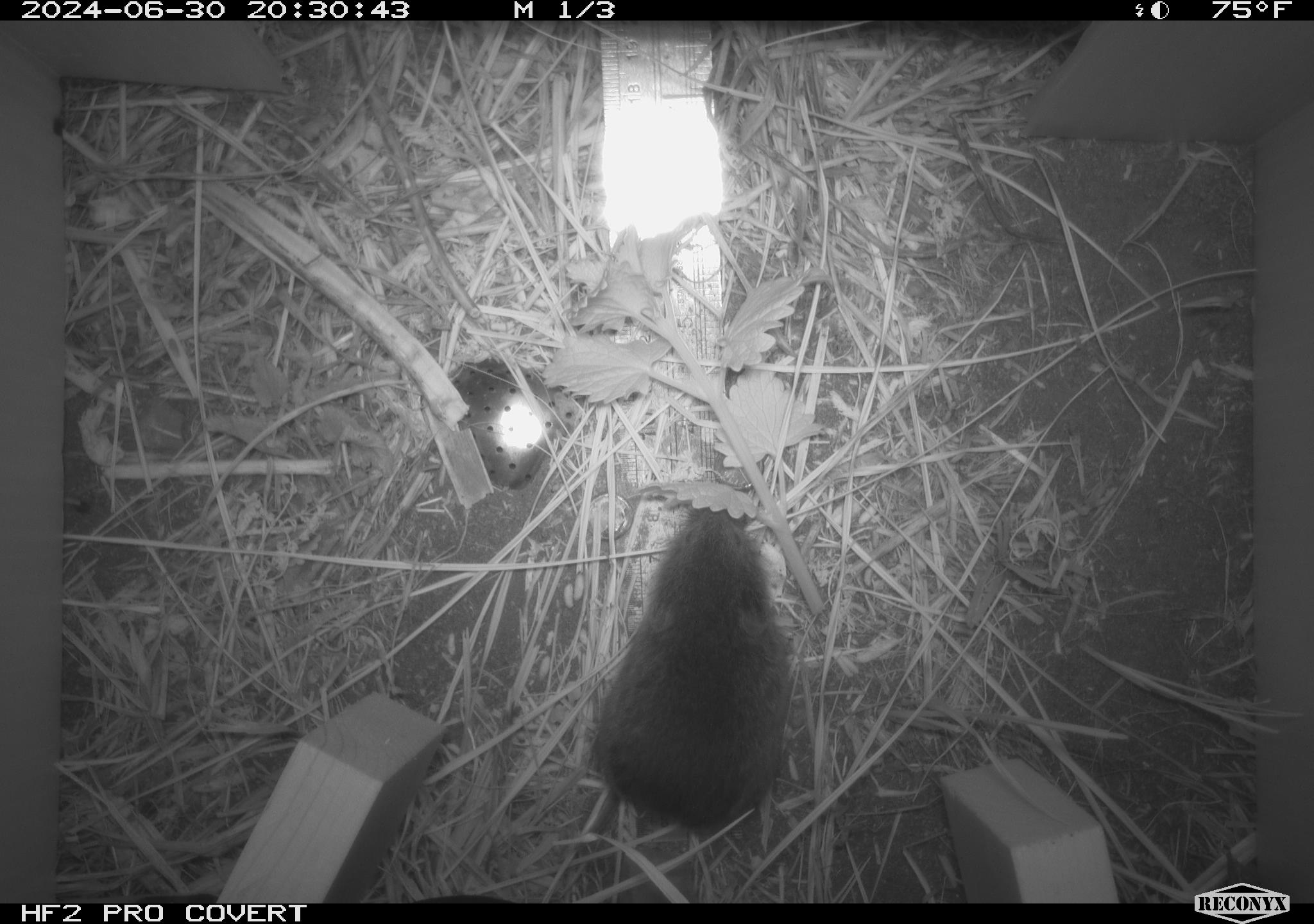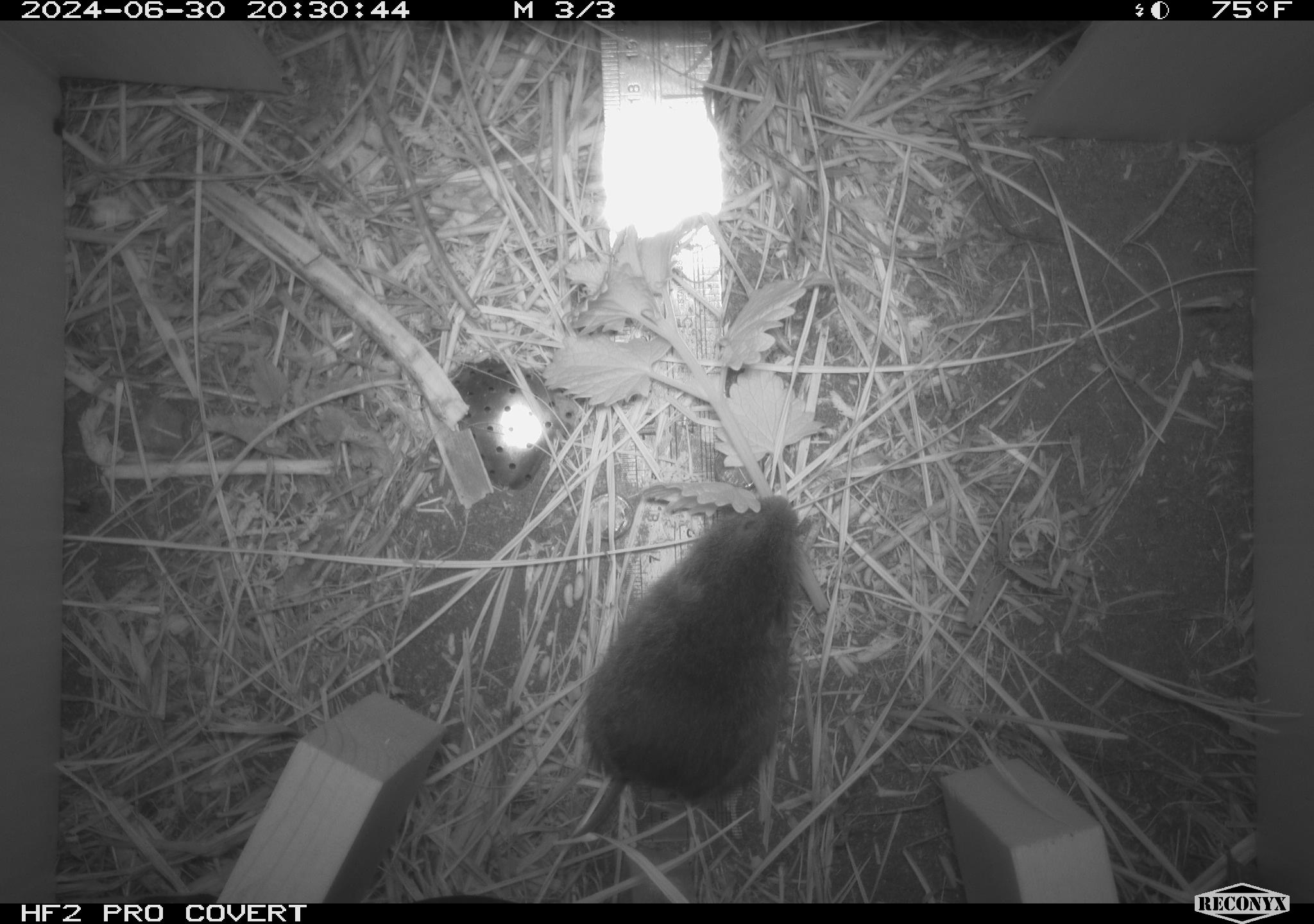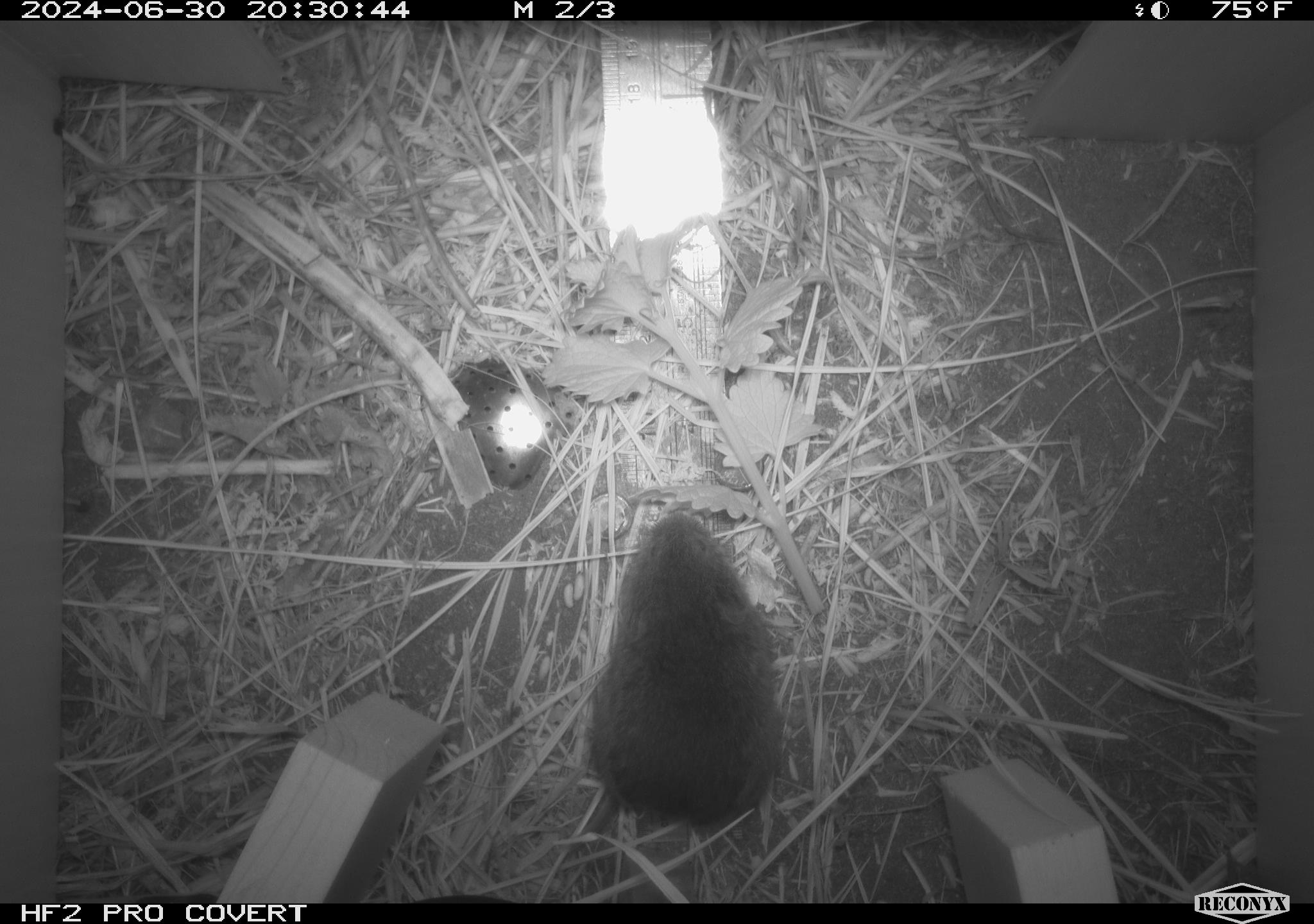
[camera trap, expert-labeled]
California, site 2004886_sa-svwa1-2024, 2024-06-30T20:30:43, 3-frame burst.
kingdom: Animalia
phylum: Chordata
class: Mammalia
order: Rodentia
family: Cricetidae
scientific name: Arvicolinae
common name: voles, lemmings, and muskrats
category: arvicolinae subfamily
Arvicolinae subfamily (voles, lemmings, and muskrats) (Arvicolinae).